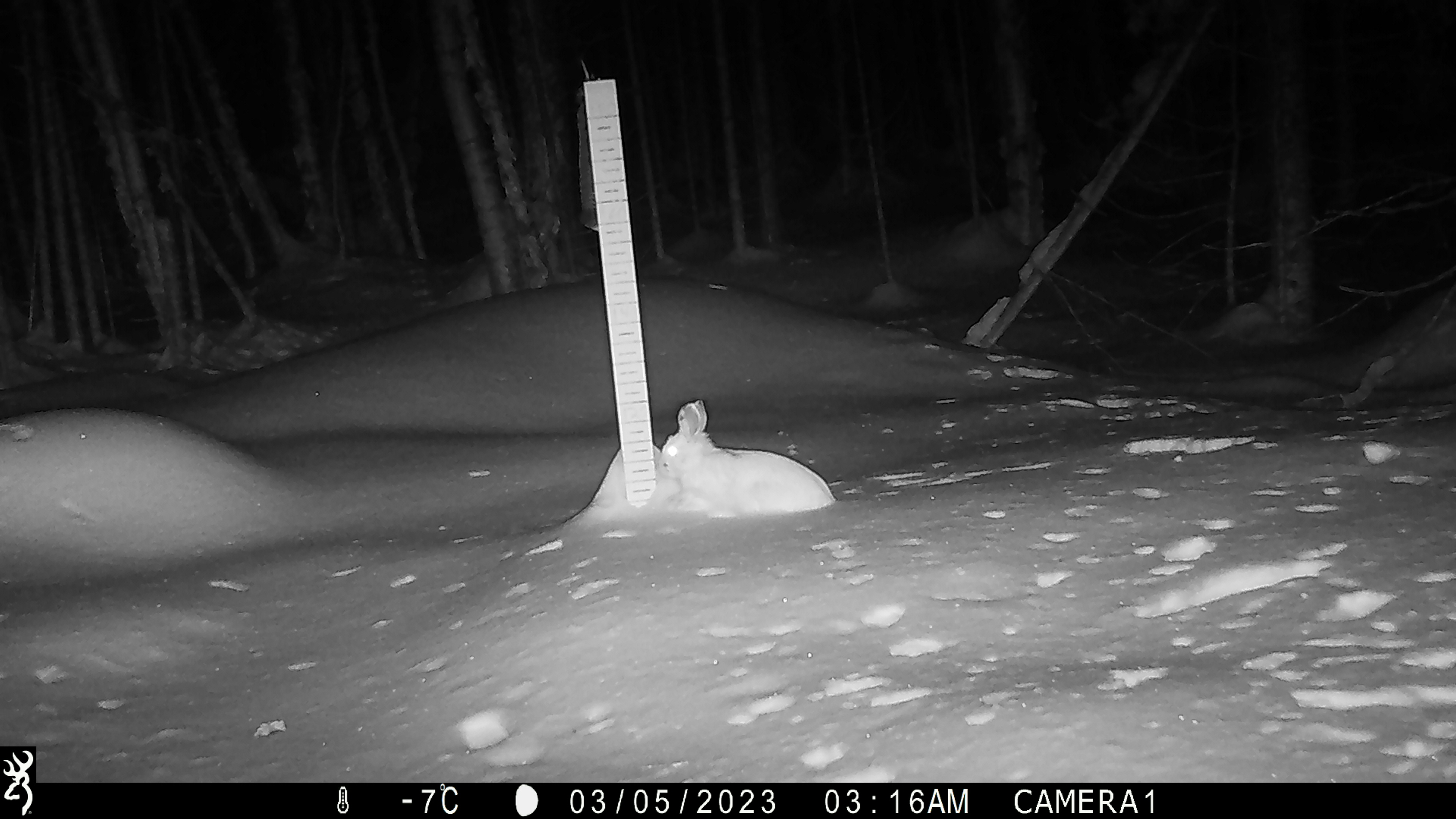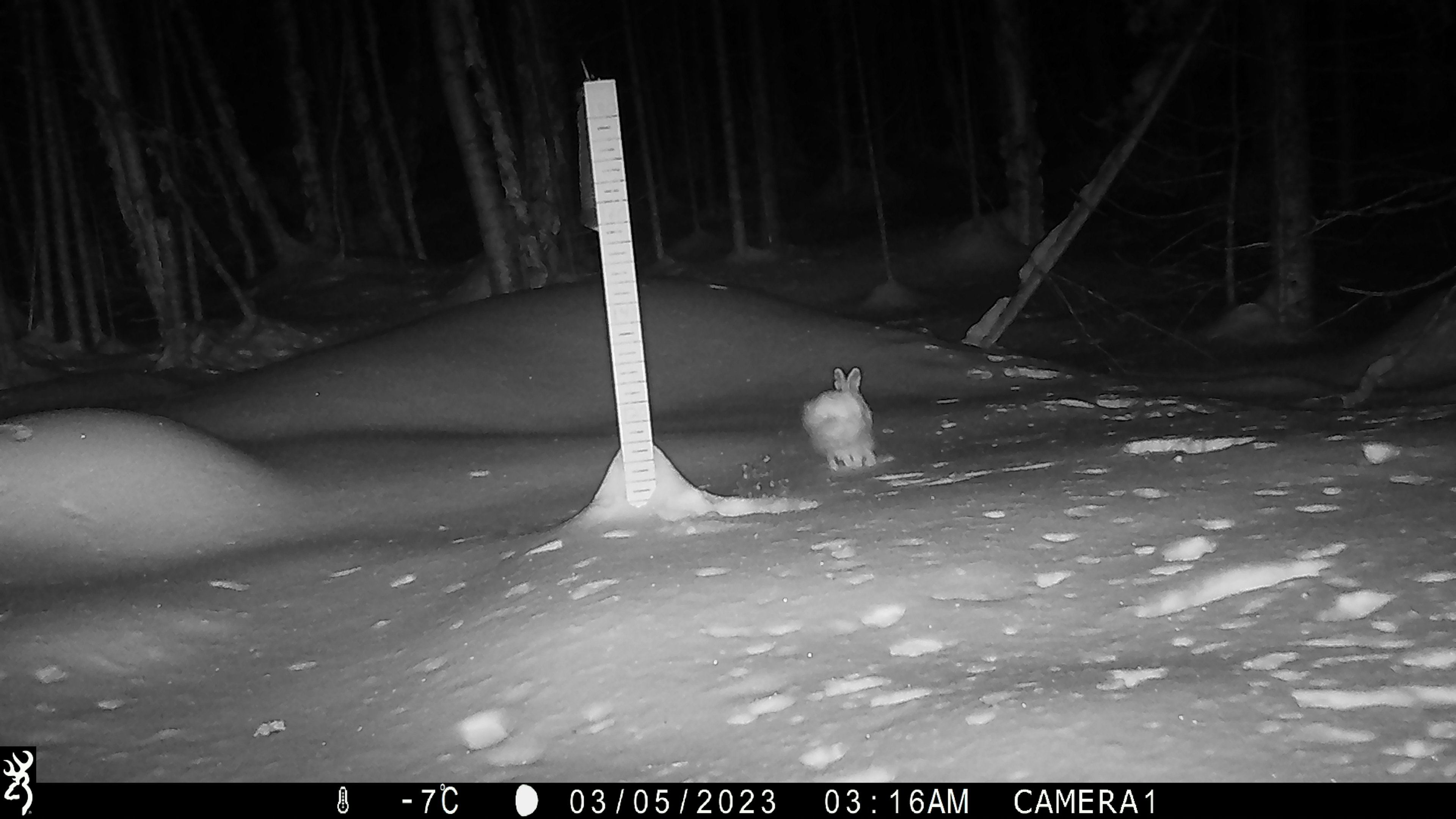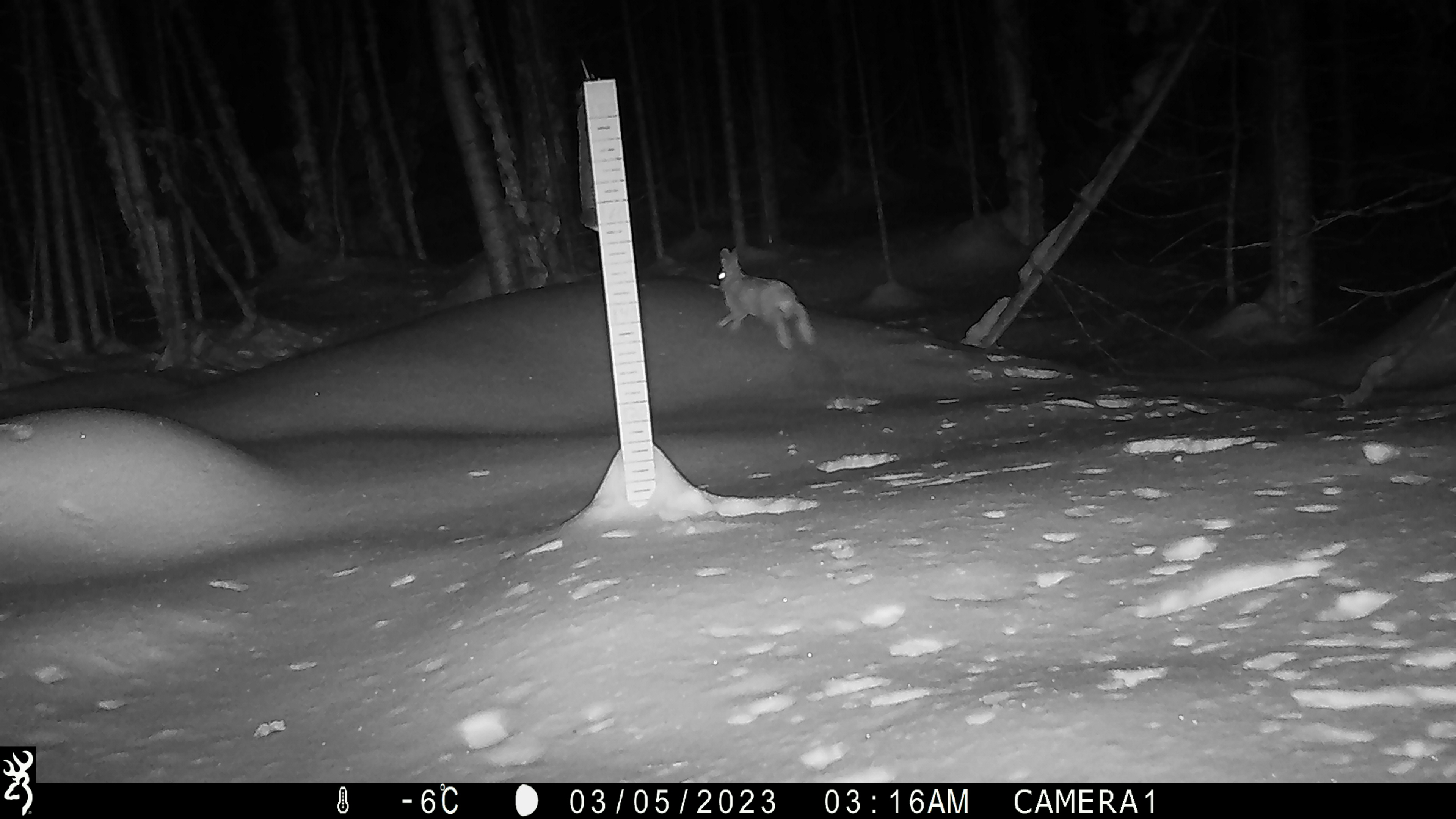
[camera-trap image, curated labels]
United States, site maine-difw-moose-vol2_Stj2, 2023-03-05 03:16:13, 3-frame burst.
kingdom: Animalia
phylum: Chordata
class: Mammalia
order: Lagomorpha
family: Leporidae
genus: Lepus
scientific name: Lepus americanus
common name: snowshoe hare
Snowshoe hare (Lepus americanus).